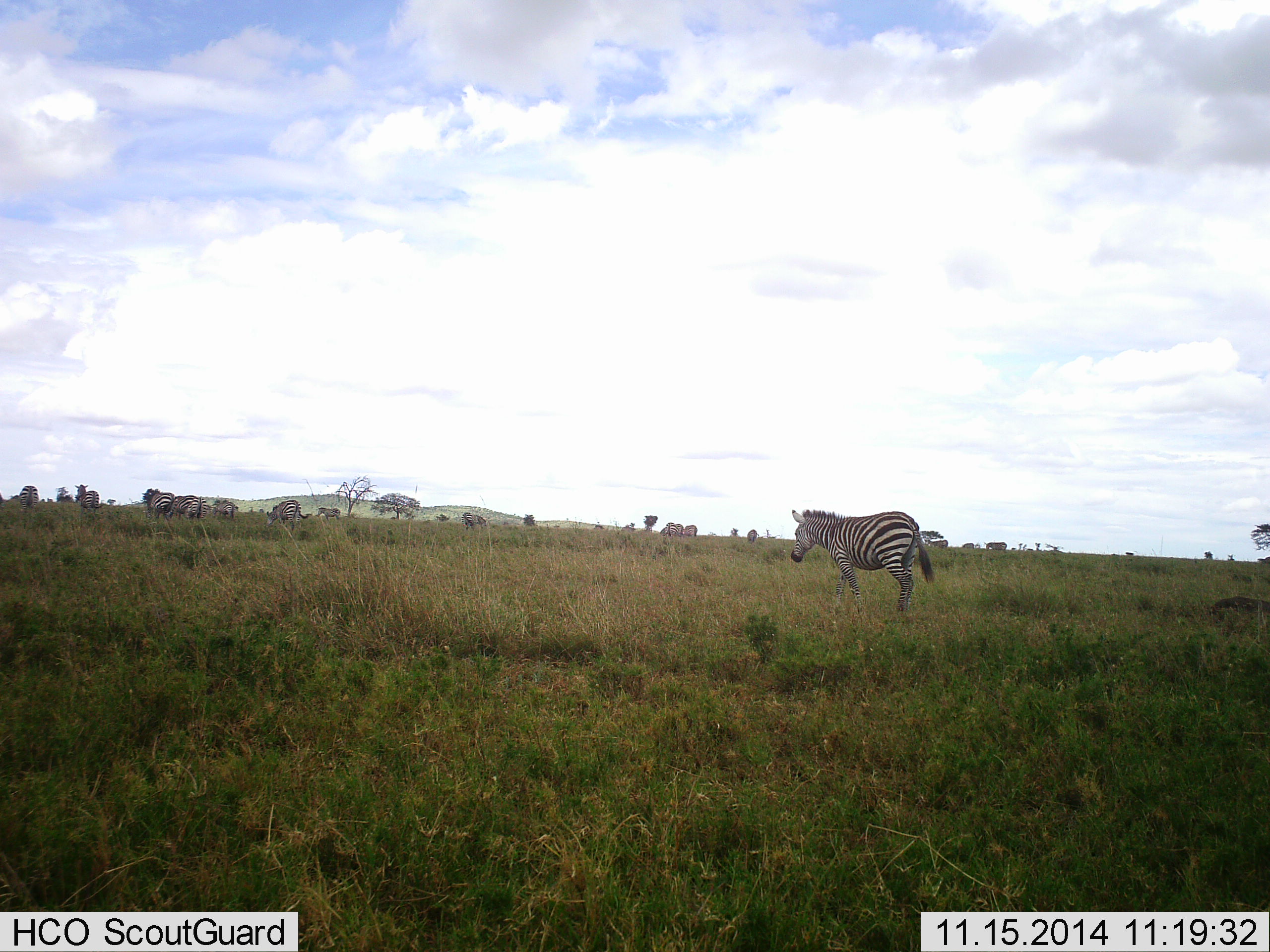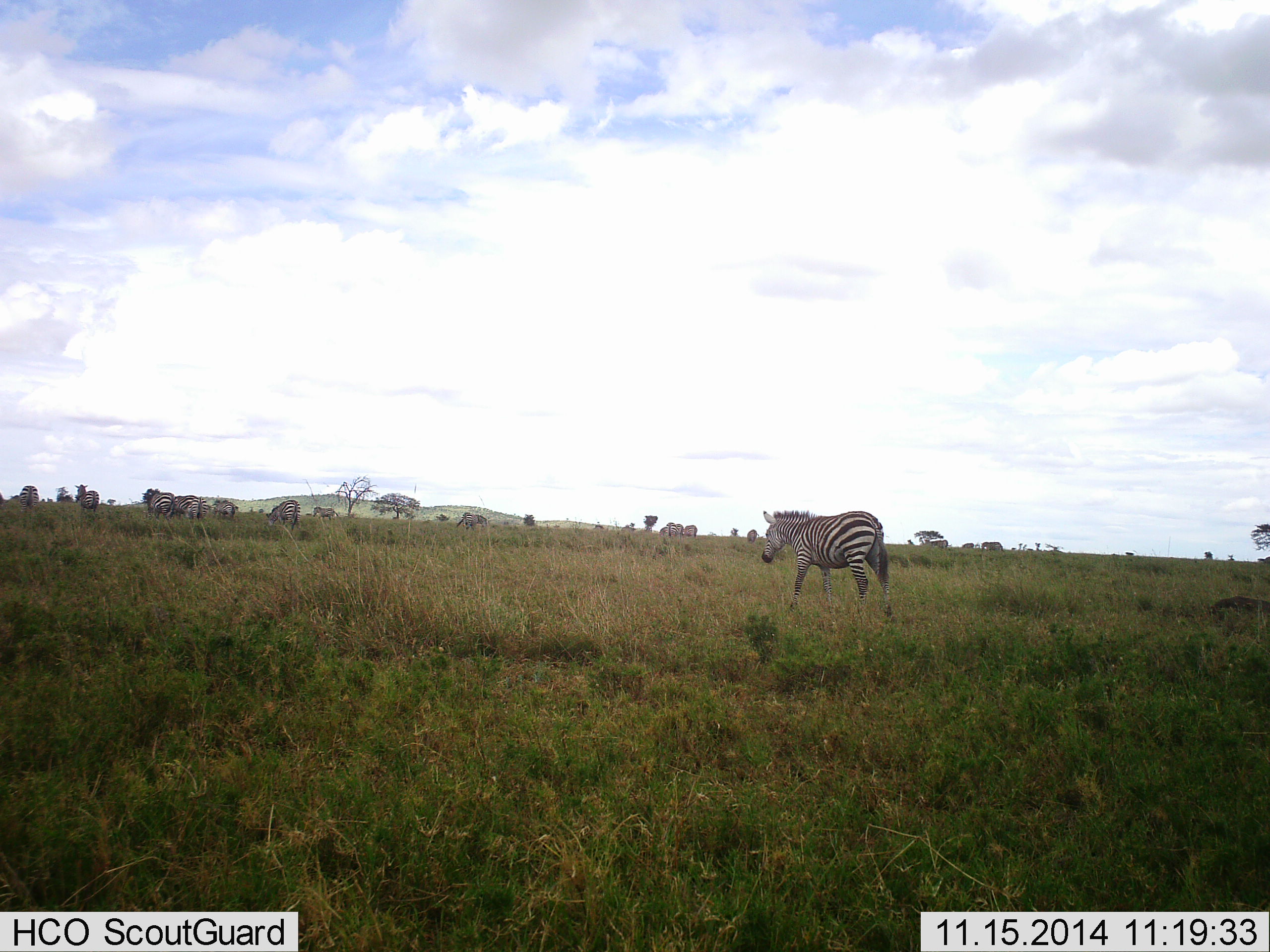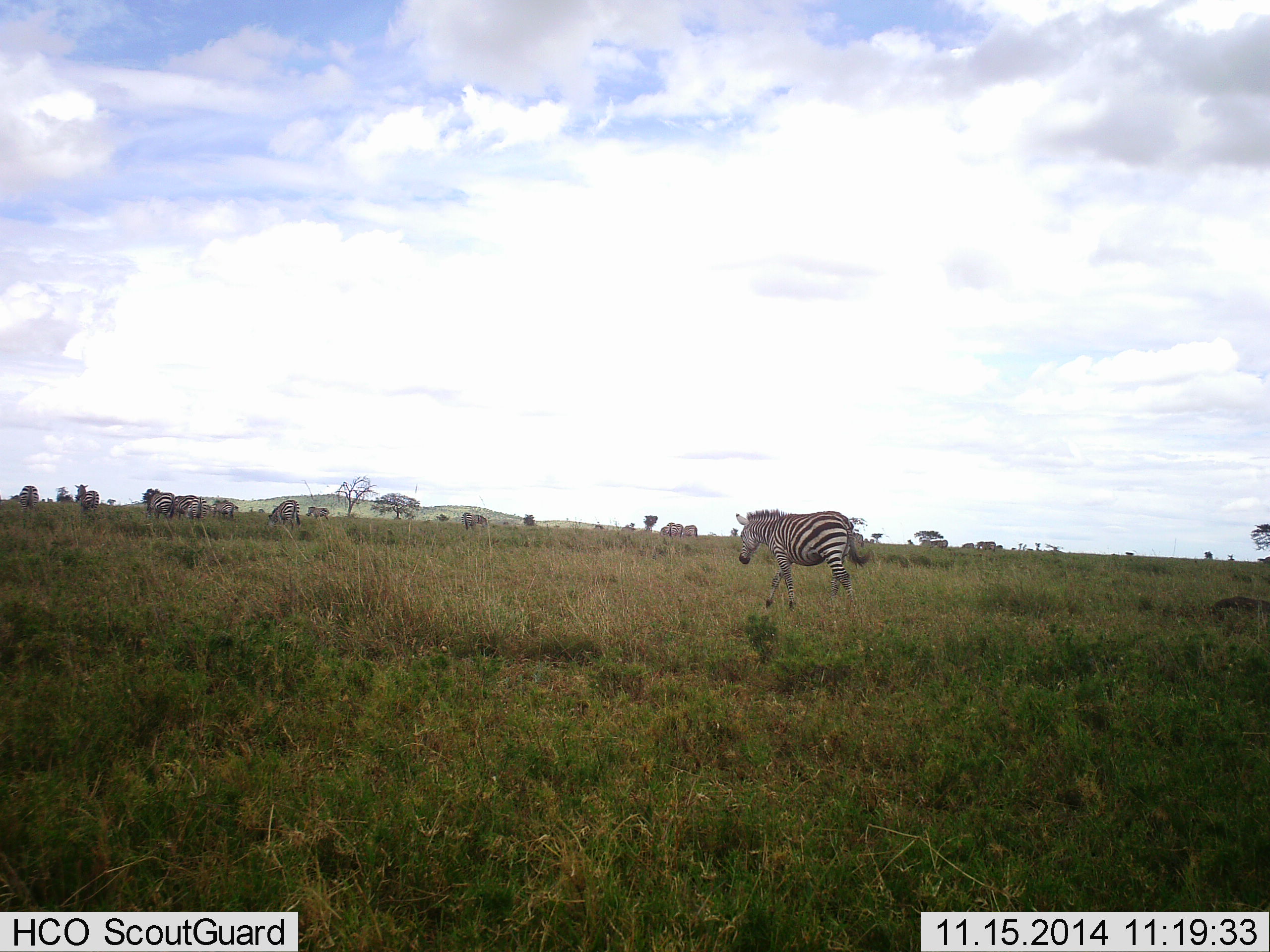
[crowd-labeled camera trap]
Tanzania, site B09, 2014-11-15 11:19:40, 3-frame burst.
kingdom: Animalia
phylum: Chordata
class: Mammalia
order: Perissodactyla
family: Equidae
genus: Equus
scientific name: Equus quagga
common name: plains zebra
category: zebra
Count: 10.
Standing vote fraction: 30%.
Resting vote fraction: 0%.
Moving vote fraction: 90%.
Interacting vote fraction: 0%.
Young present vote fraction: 0%.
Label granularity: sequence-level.